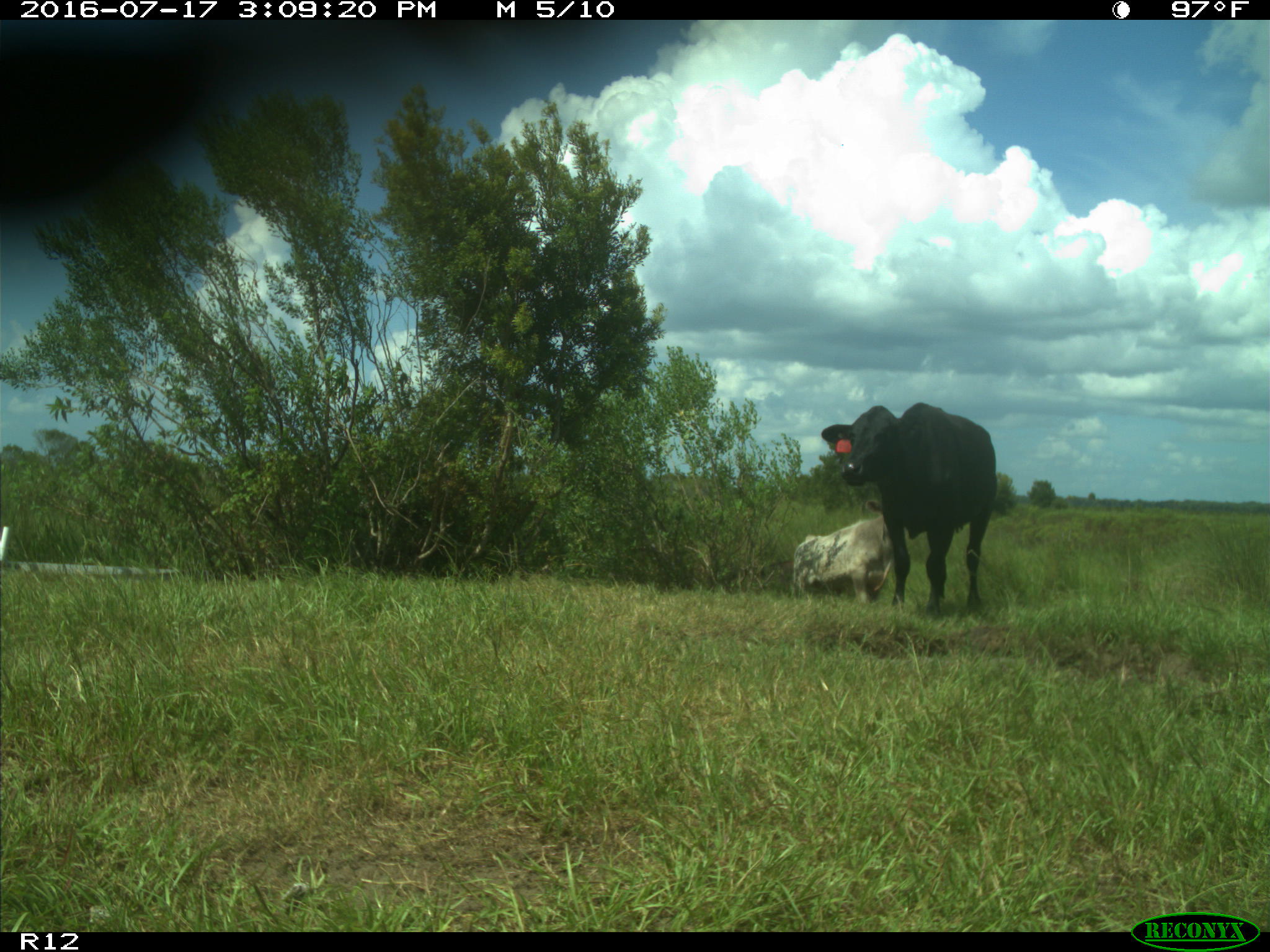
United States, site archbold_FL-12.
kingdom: Animalia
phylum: Chordata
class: Mammalia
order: Artiodactyla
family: Bovidae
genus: Bos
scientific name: Bos taurus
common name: domestic cow